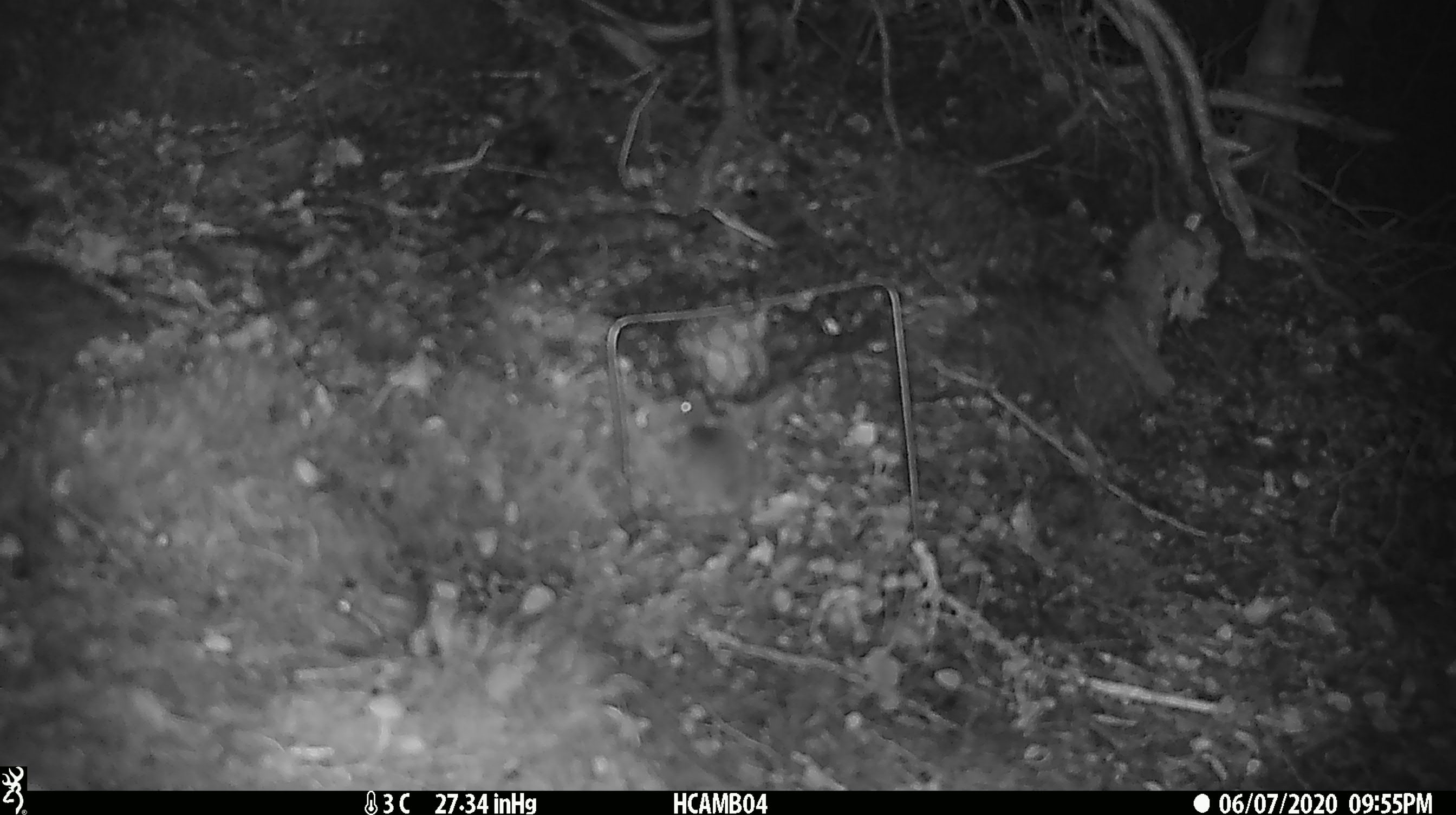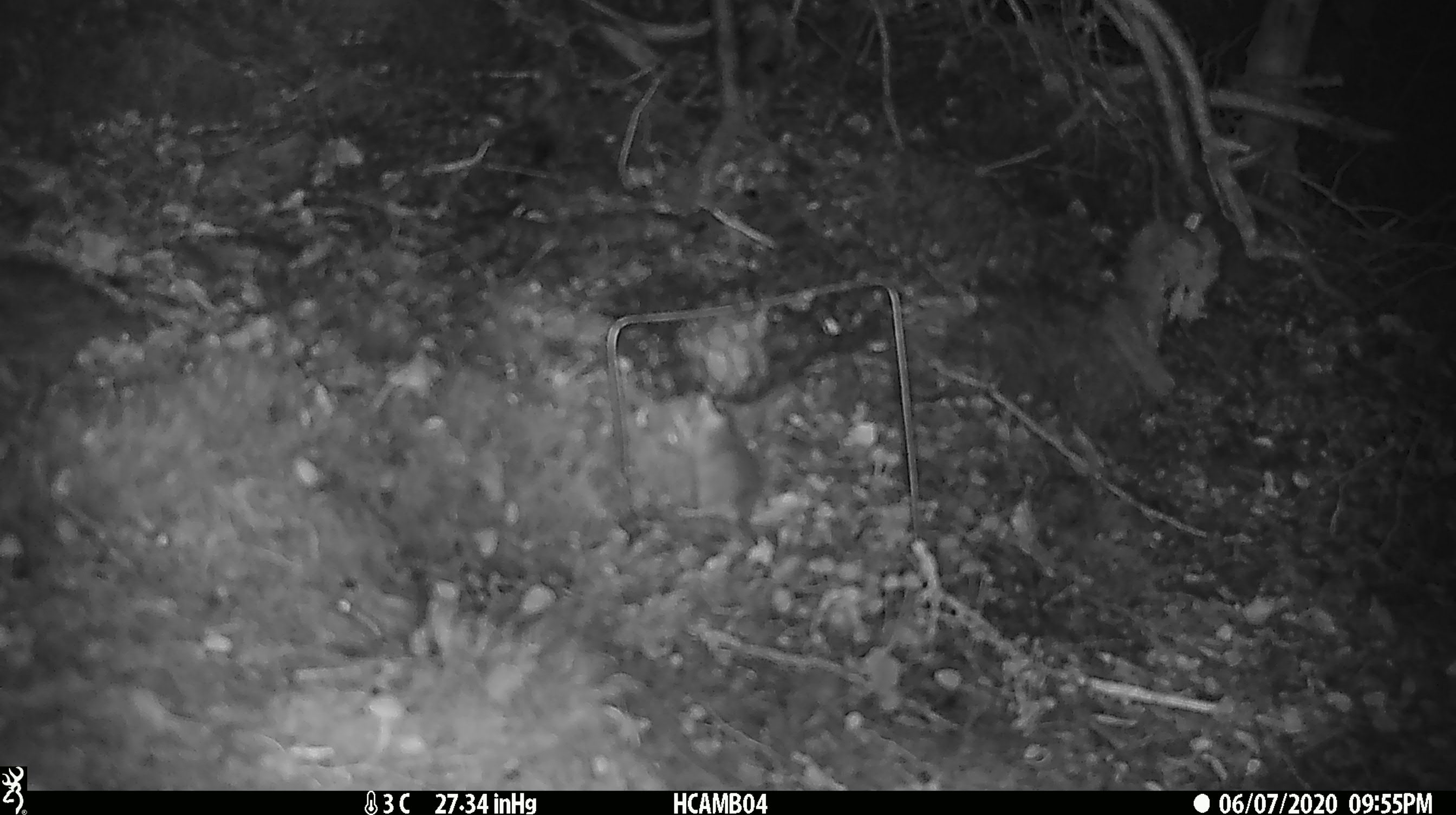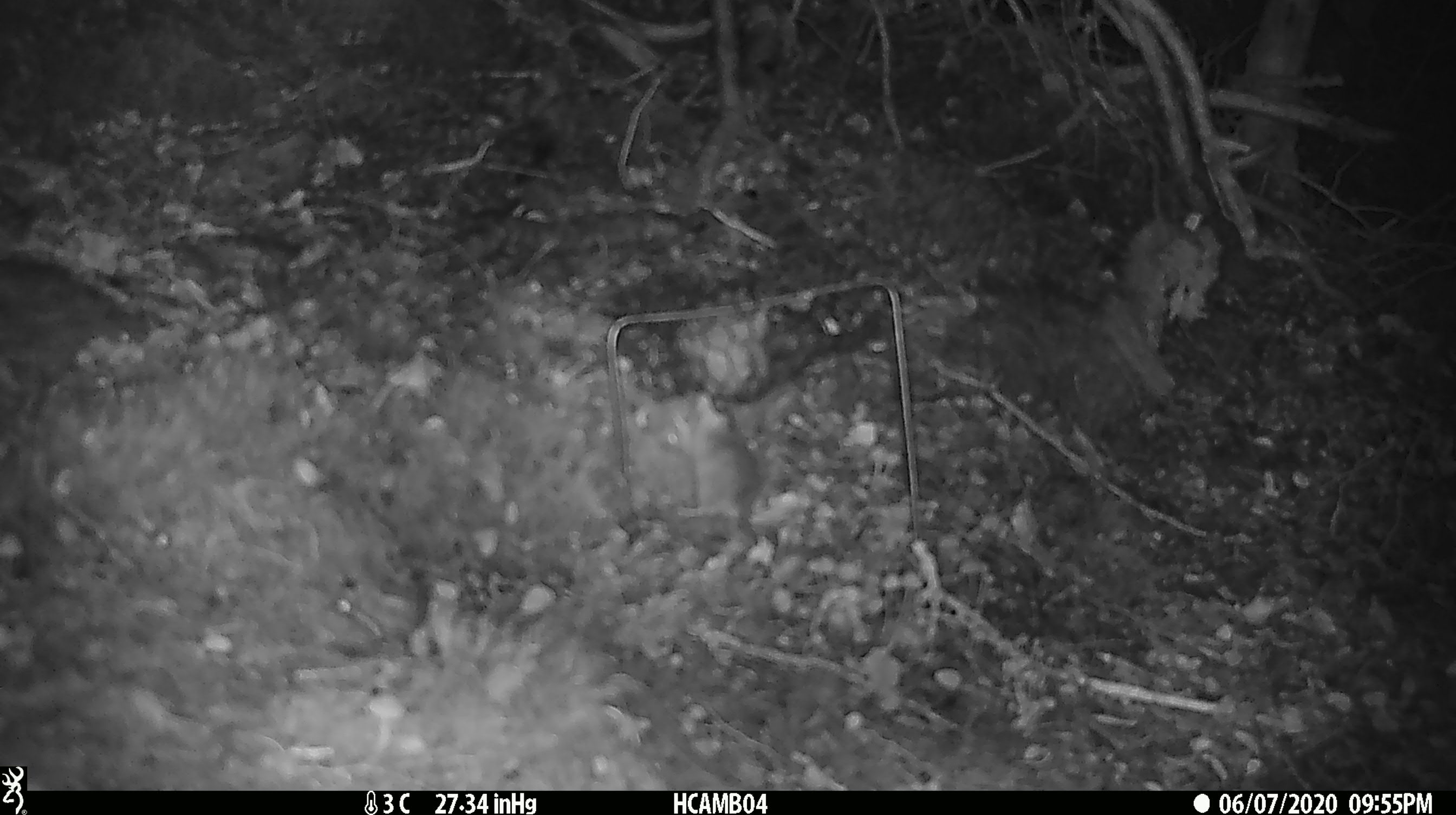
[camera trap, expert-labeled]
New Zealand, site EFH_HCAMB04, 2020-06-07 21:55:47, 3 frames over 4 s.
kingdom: Animalia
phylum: Chordata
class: Mammalia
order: Rodentia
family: Muridae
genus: Mus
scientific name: Mus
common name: mouse